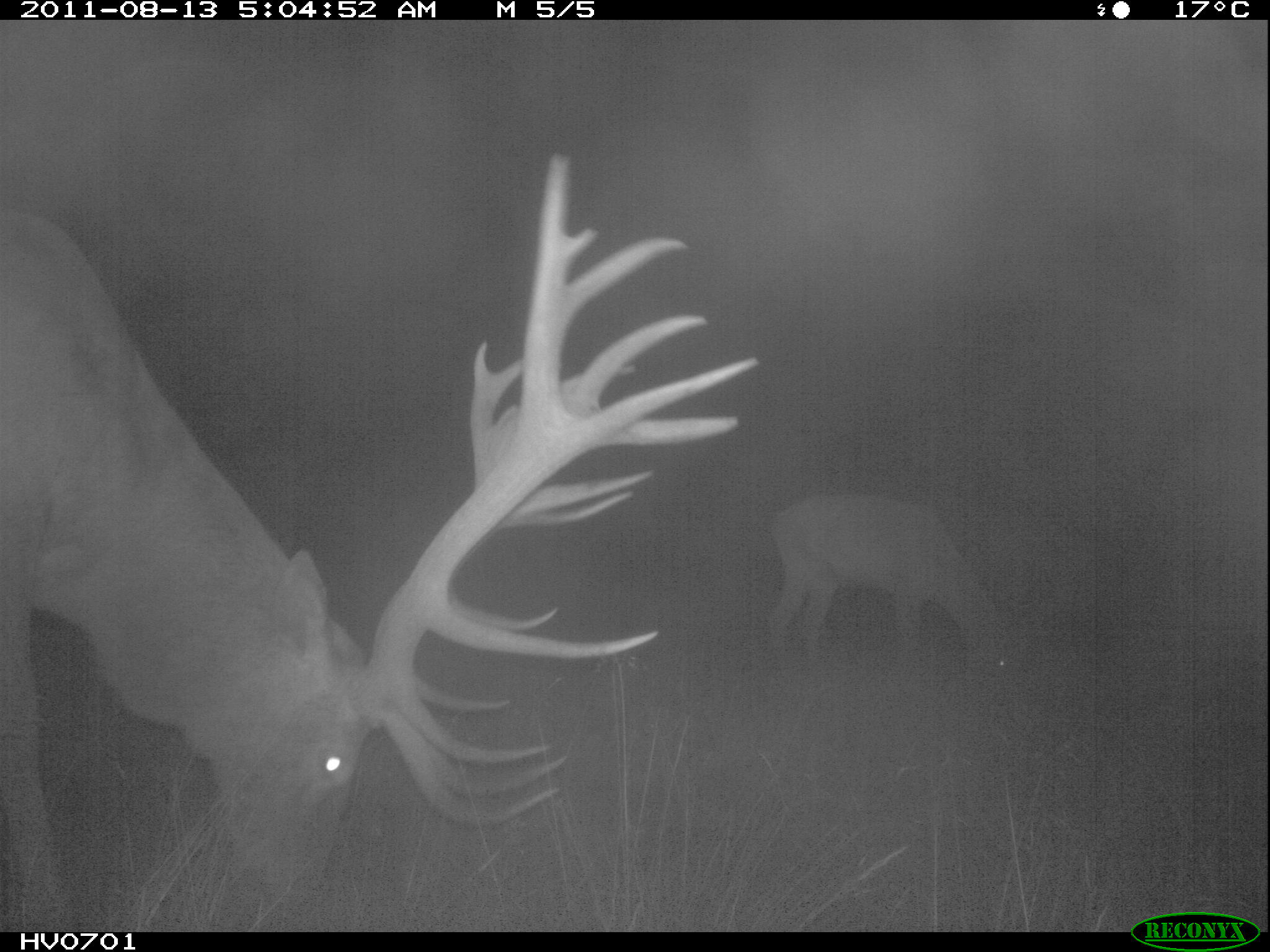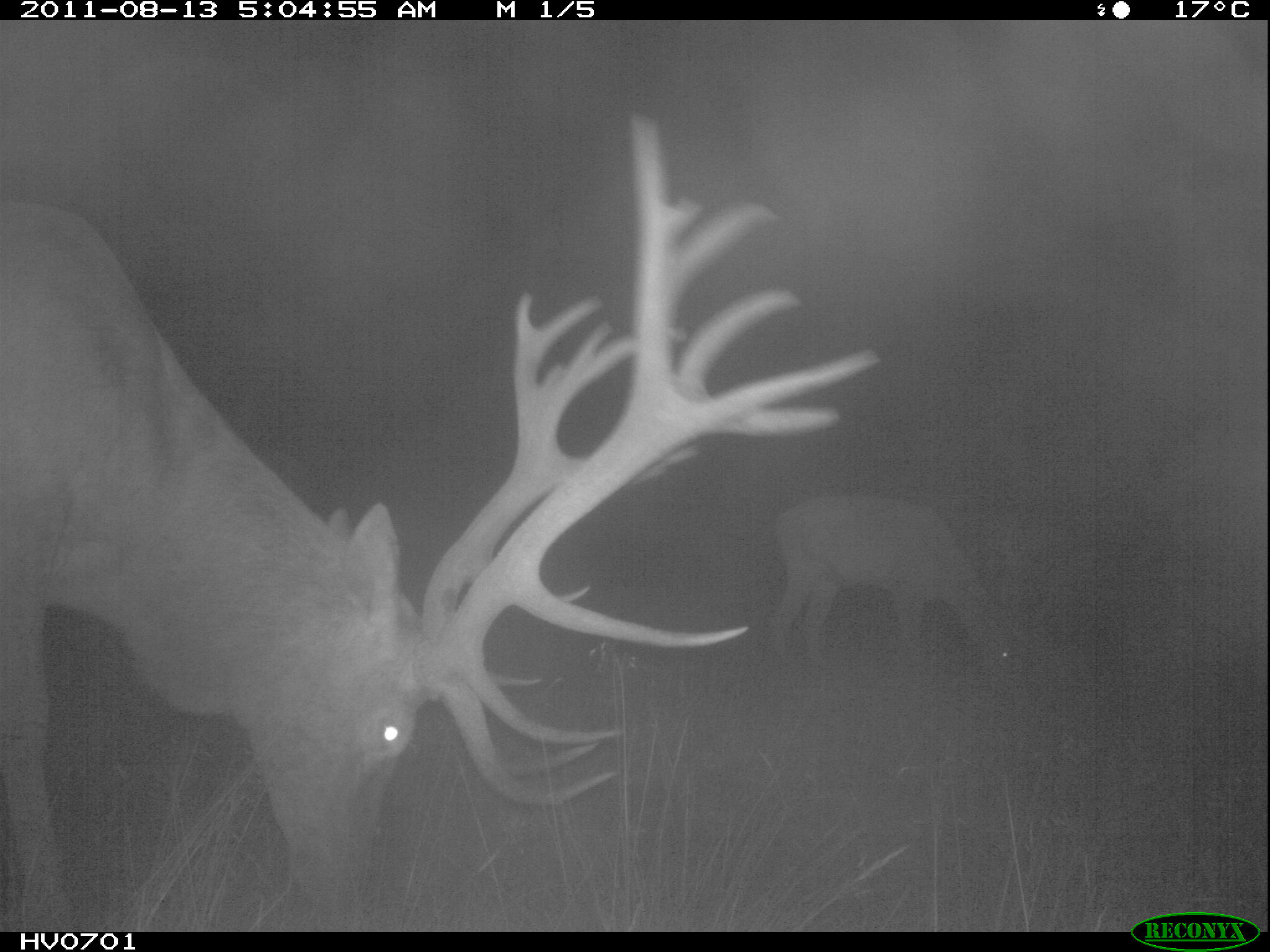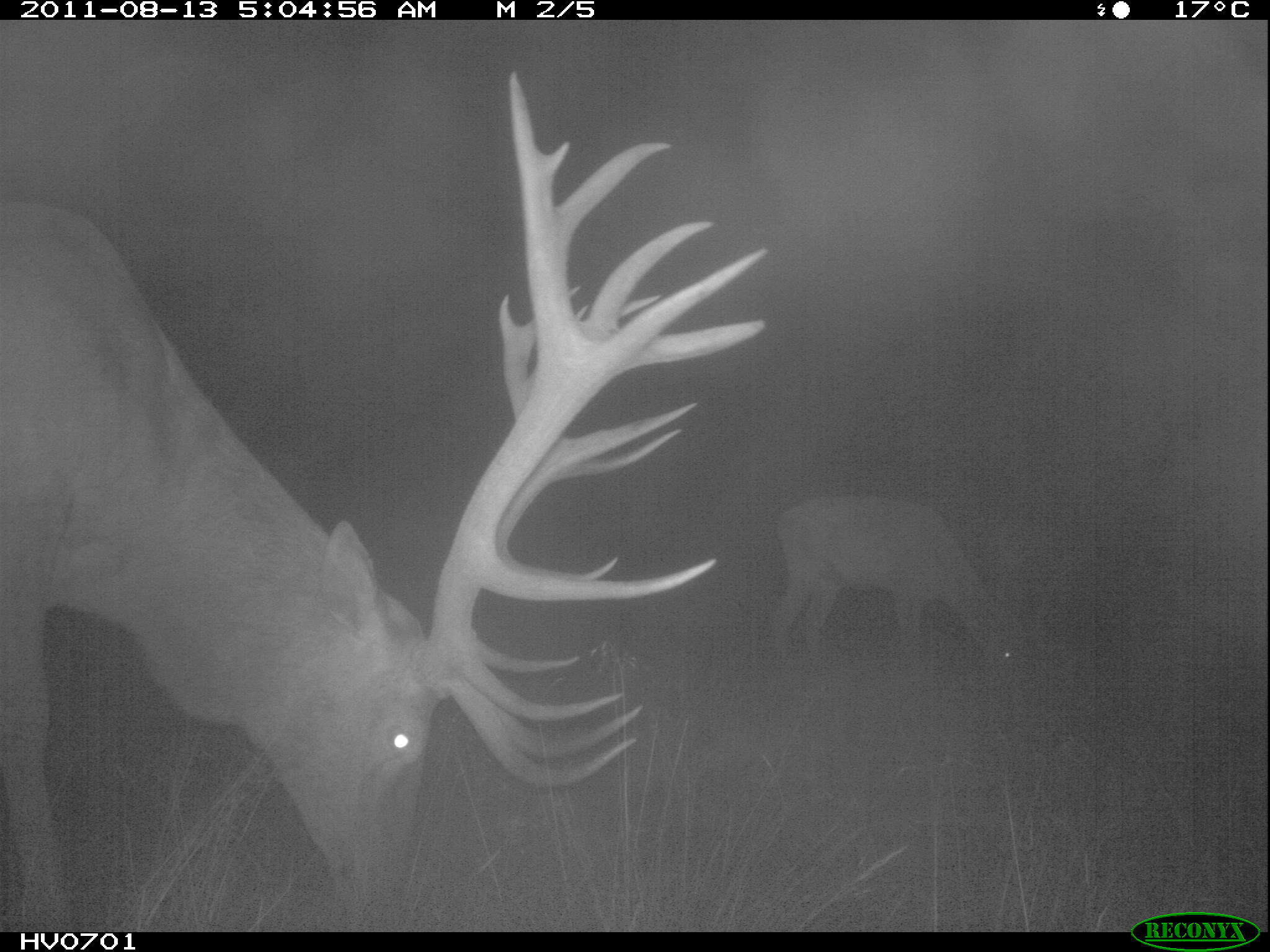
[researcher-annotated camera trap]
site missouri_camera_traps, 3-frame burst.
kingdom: Animalia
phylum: Chordata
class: Mammalia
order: Artiodactyla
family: Cervidae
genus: Cervus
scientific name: Cervus elaphus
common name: red deer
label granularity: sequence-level